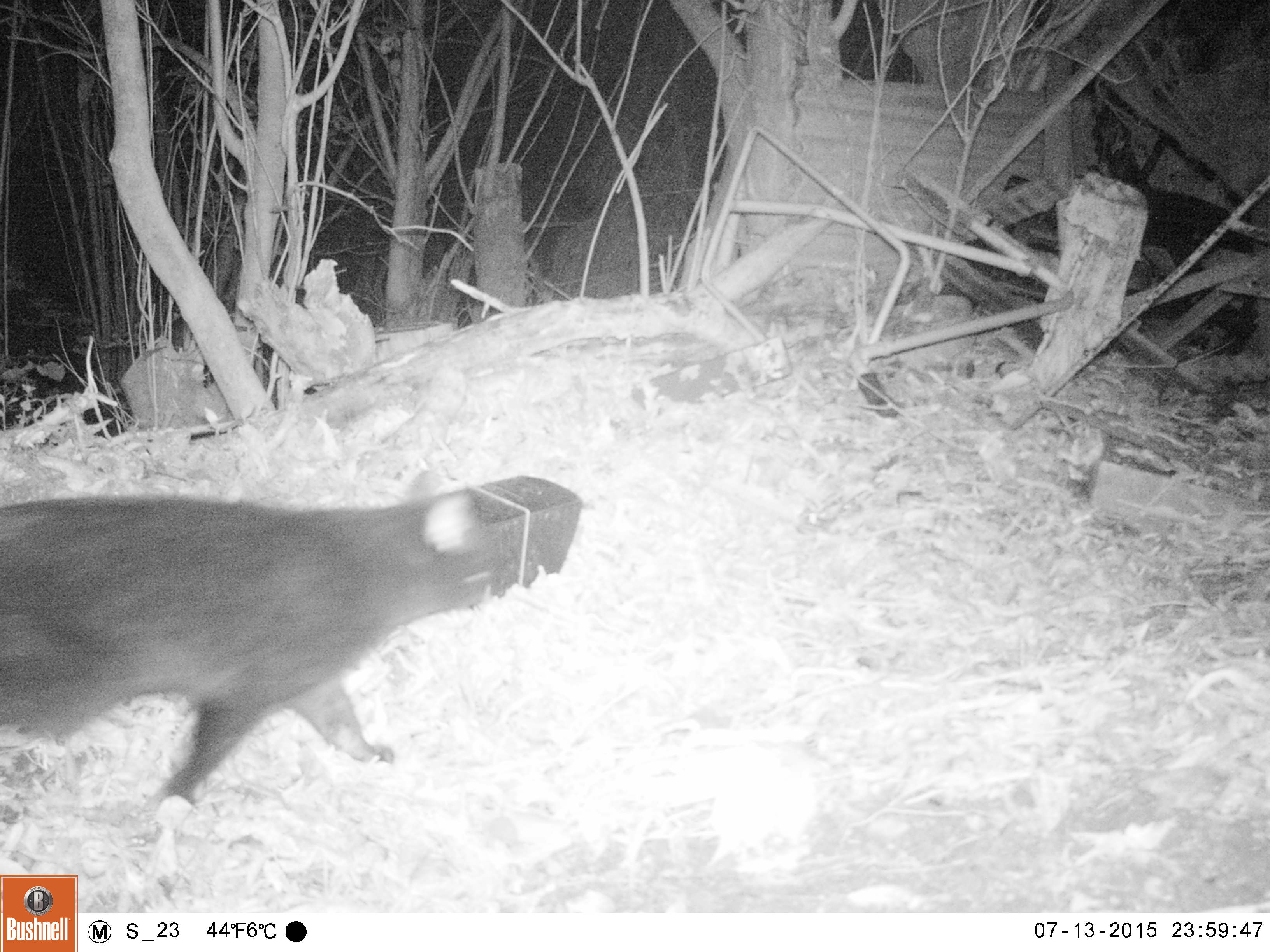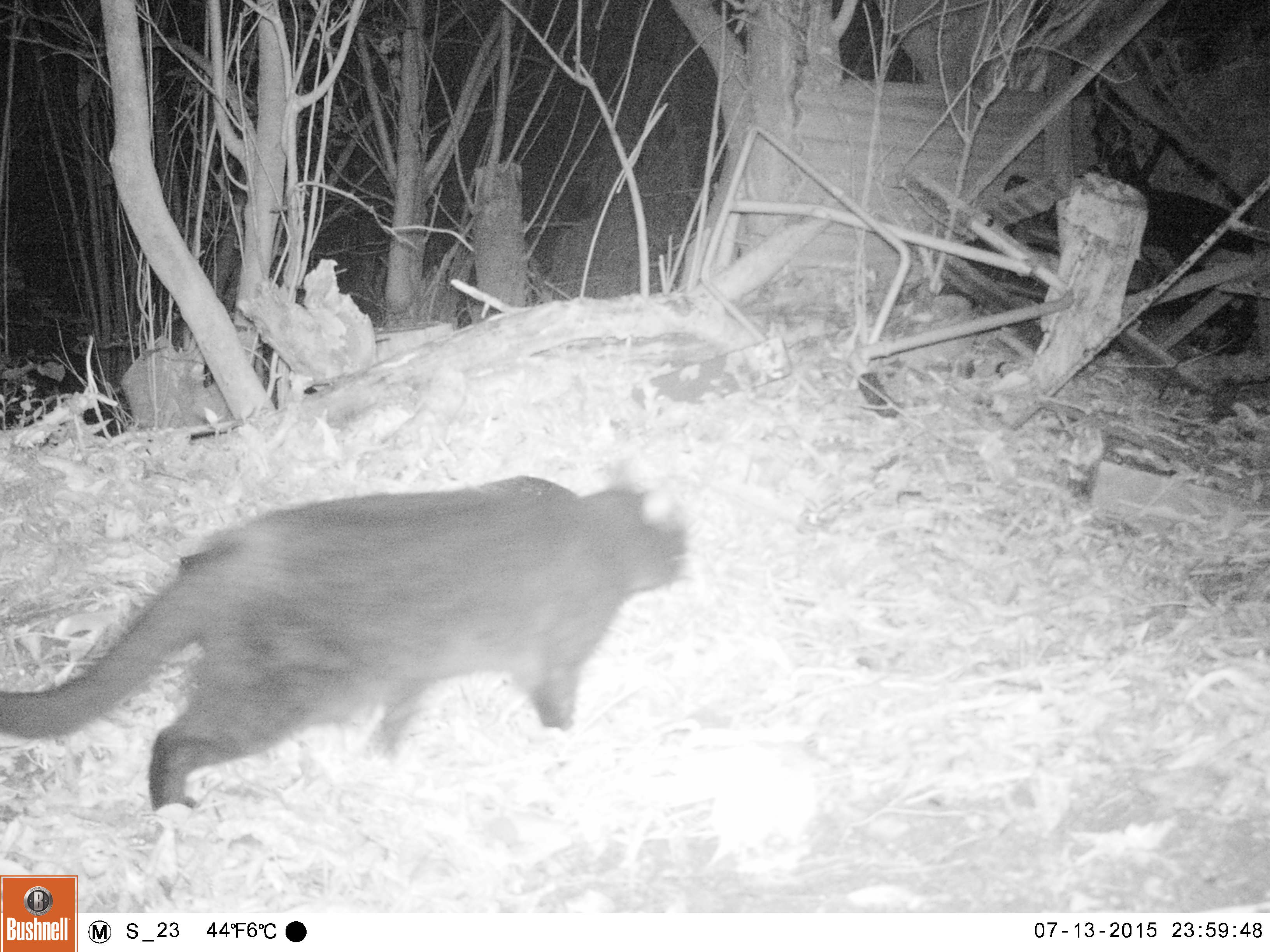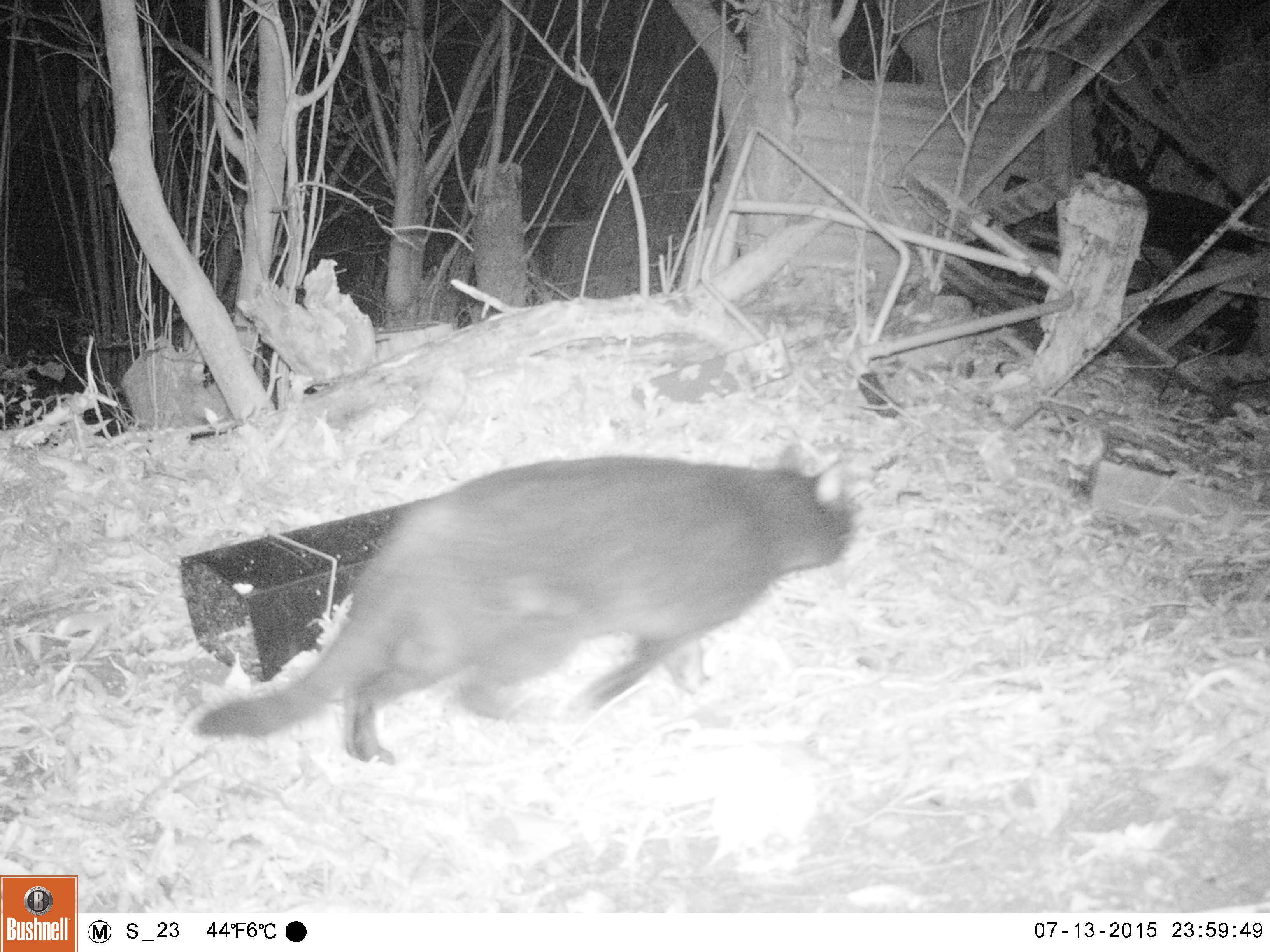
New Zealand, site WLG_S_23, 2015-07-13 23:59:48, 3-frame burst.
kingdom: Animalia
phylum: Chordata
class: Mammalia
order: Carnivora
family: Felidae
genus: Felis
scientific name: Felis catus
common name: domestic cat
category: cat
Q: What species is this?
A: Cat (domestic cat) (Felis catus).